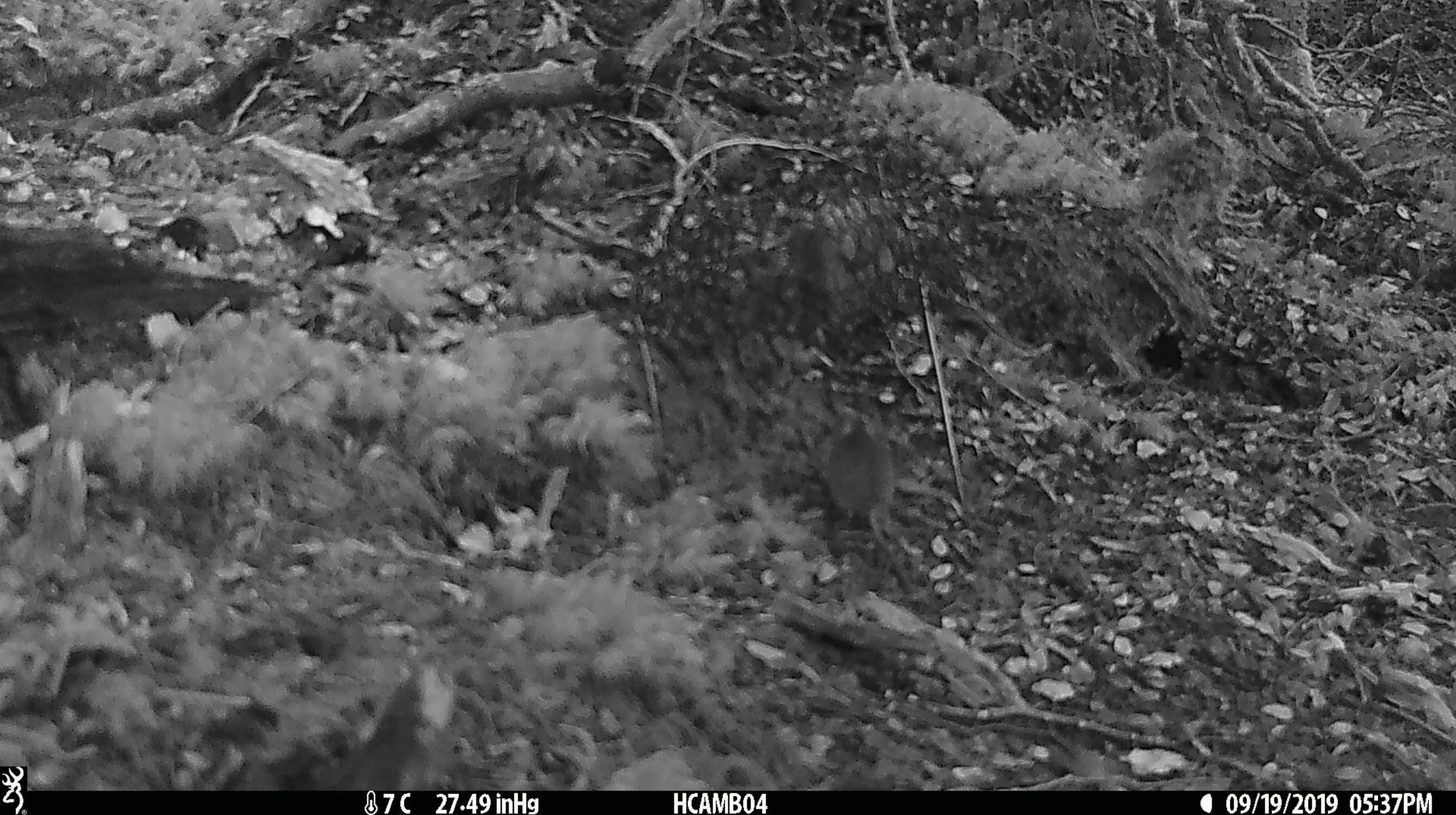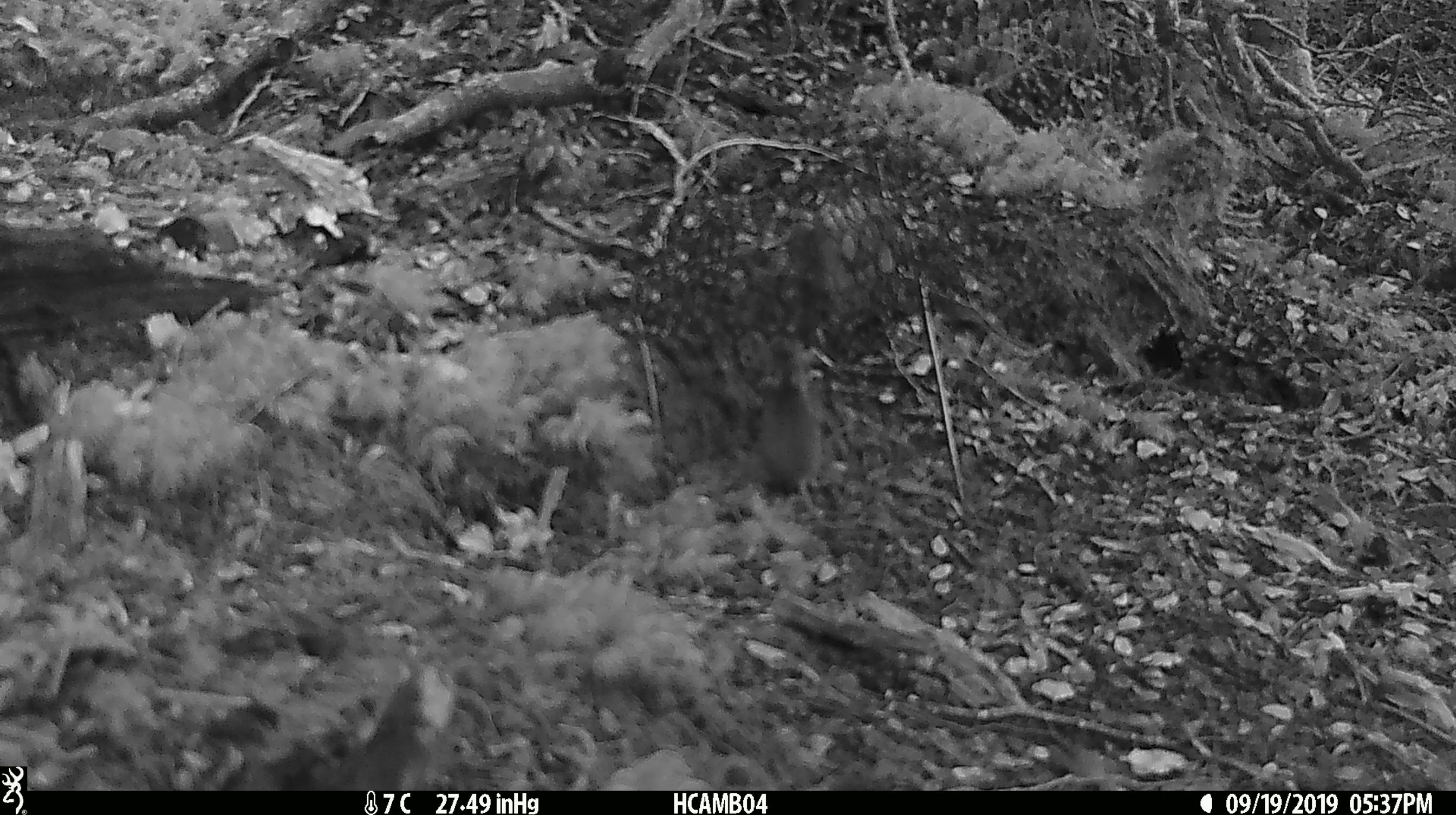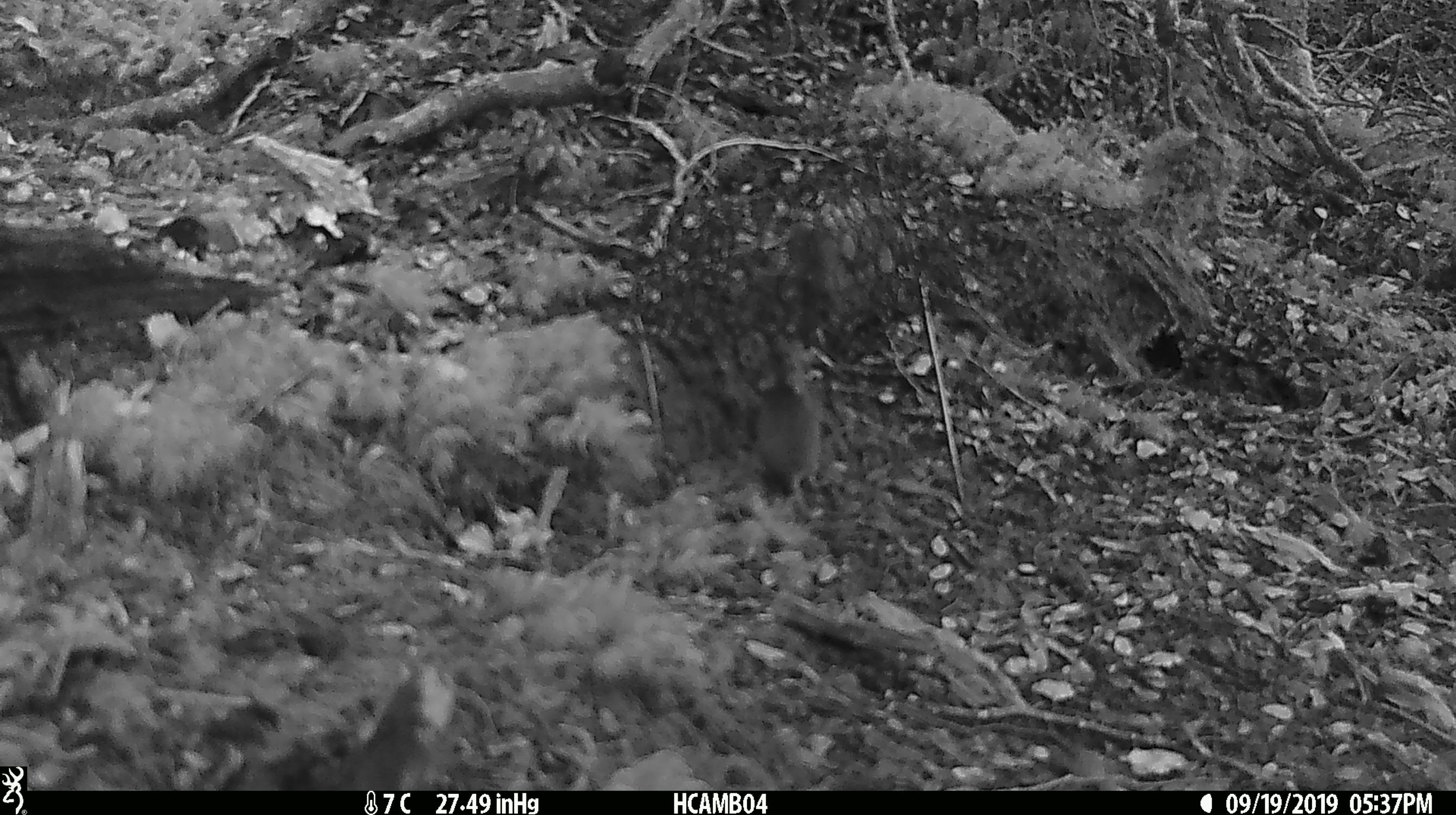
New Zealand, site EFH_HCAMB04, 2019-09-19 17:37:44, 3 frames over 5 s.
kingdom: Animalia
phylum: Chordata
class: Mammalia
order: Rodentia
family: Muridae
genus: Mus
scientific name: Mus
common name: mouse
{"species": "mouse (Mus)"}